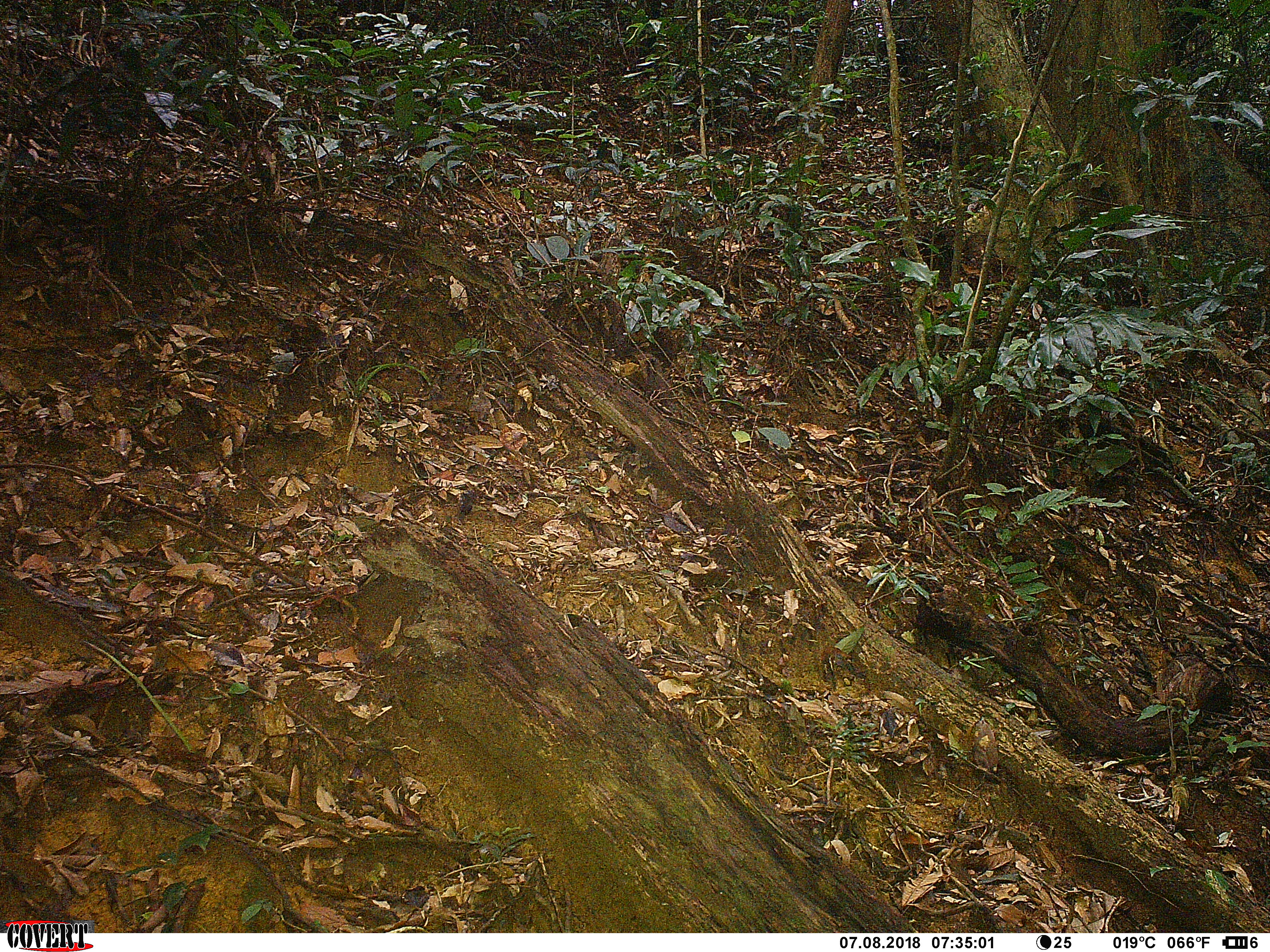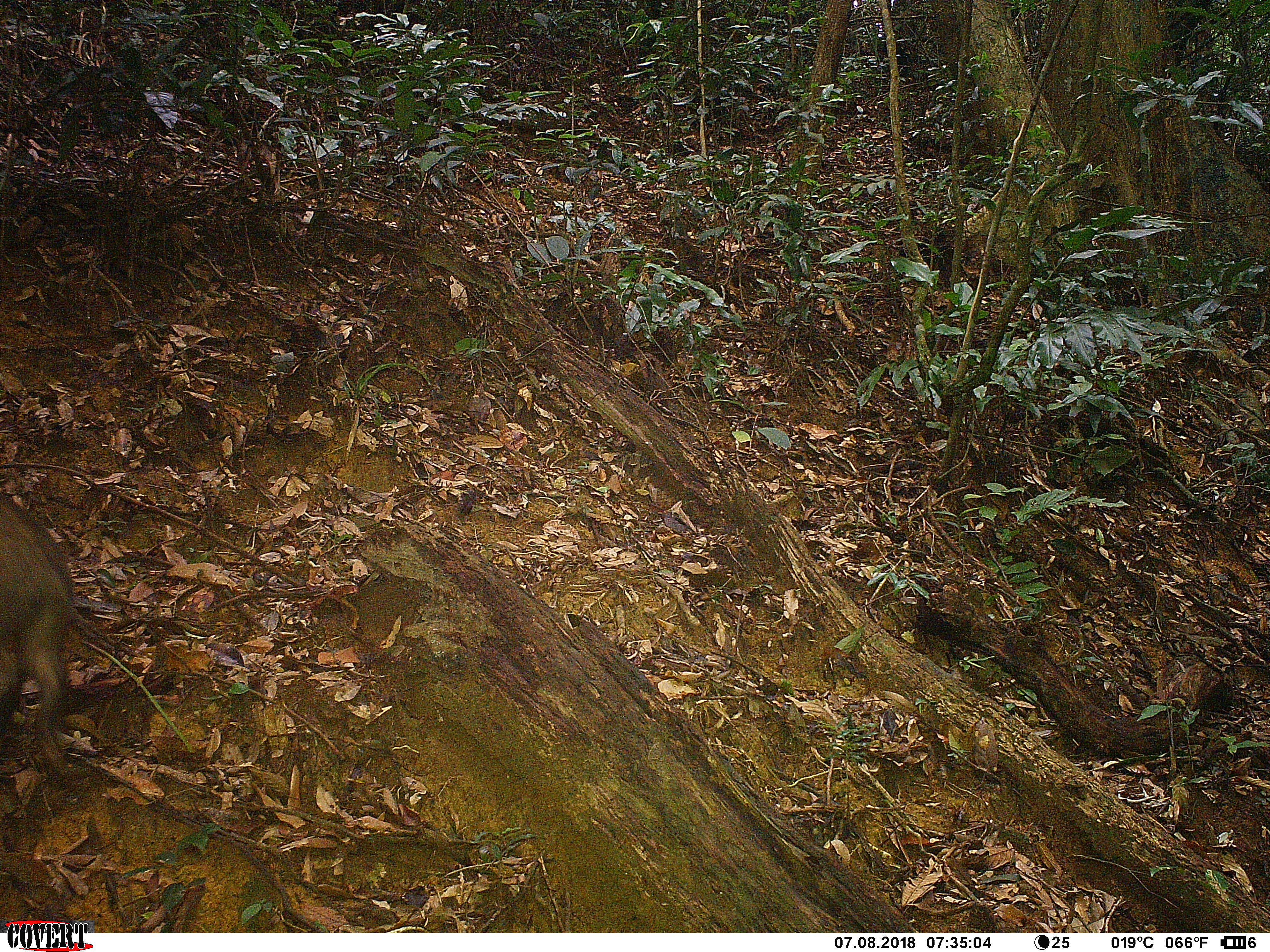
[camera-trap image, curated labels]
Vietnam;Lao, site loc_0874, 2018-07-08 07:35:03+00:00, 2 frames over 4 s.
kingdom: Animalia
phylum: Chordata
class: Mammalia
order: Artiodactyla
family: Suidae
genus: Sus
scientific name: Sus scrofa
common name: eurasian wild pig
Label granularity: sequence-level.